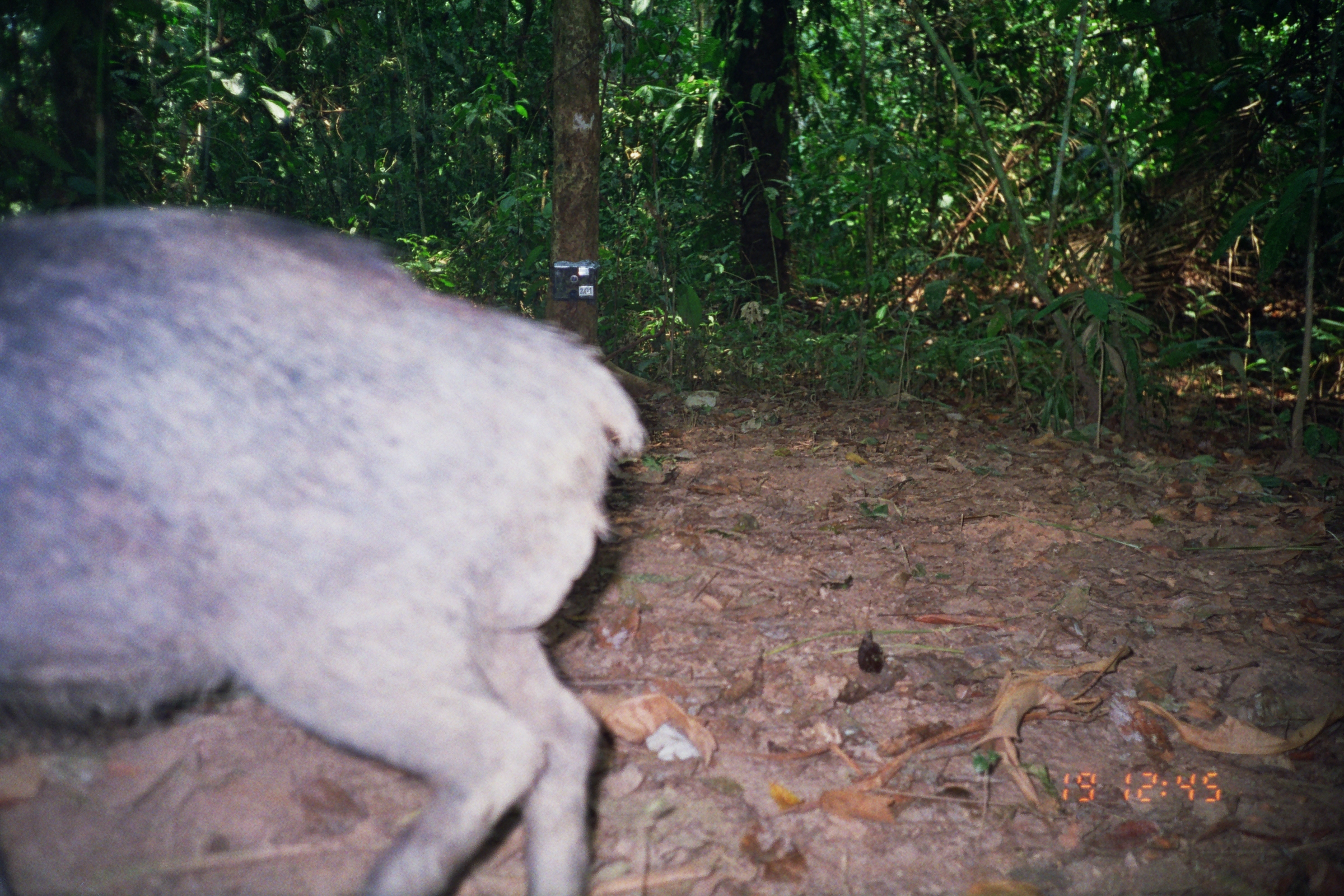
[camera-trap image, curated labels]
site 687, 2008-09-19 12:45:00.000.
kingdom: Animalia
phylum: Chordata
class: Mammalia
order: Artiodactyla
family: Tayassuidae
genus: Tayassu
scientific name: Tayassu pecari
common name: white-lipped peccary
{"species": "Tayassu pecari (white-lipped peccary)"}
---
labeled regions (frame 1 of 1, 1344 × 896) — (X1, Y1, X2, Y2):
tayassu pecari: (0, 202, 650, 896)